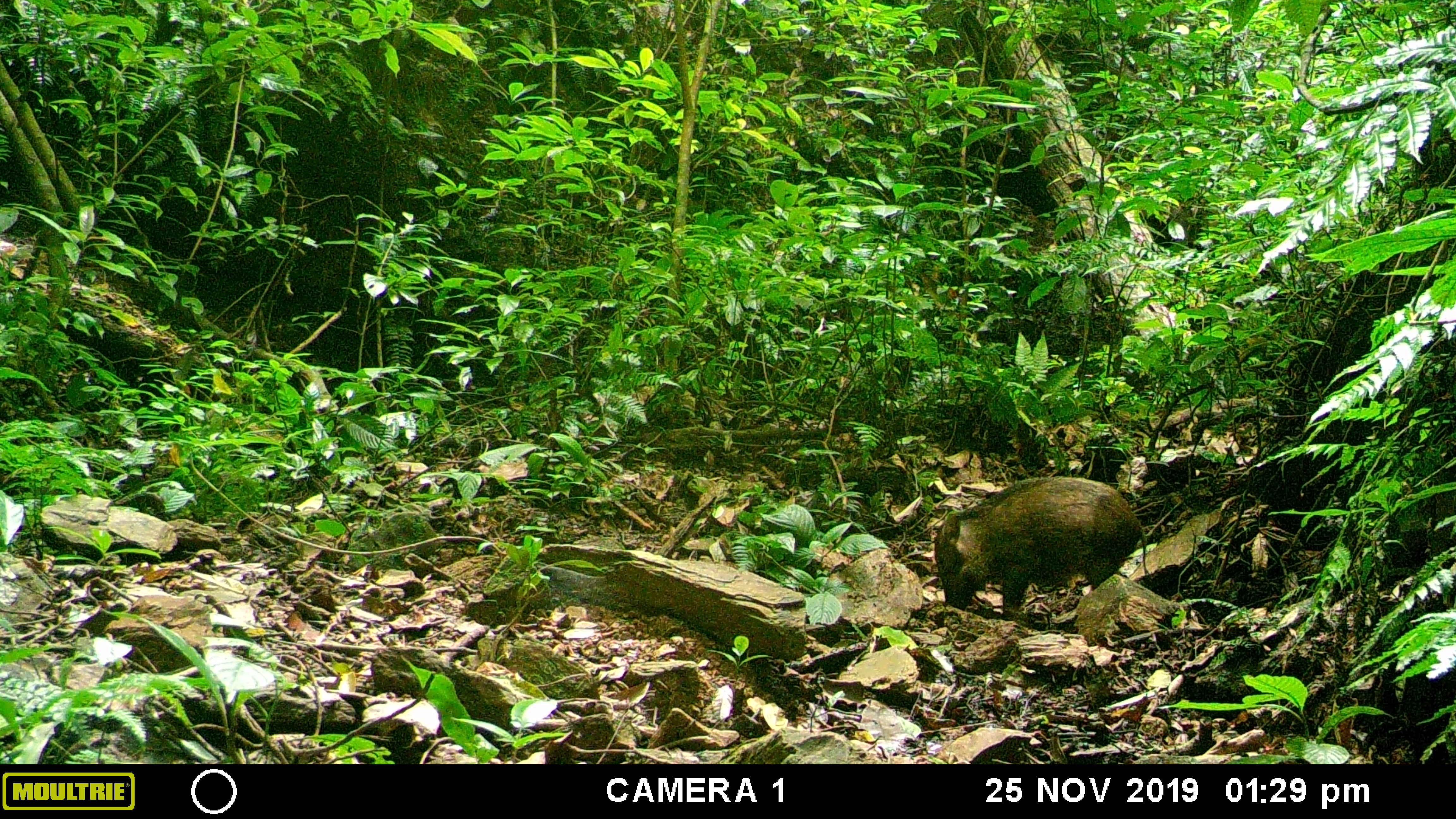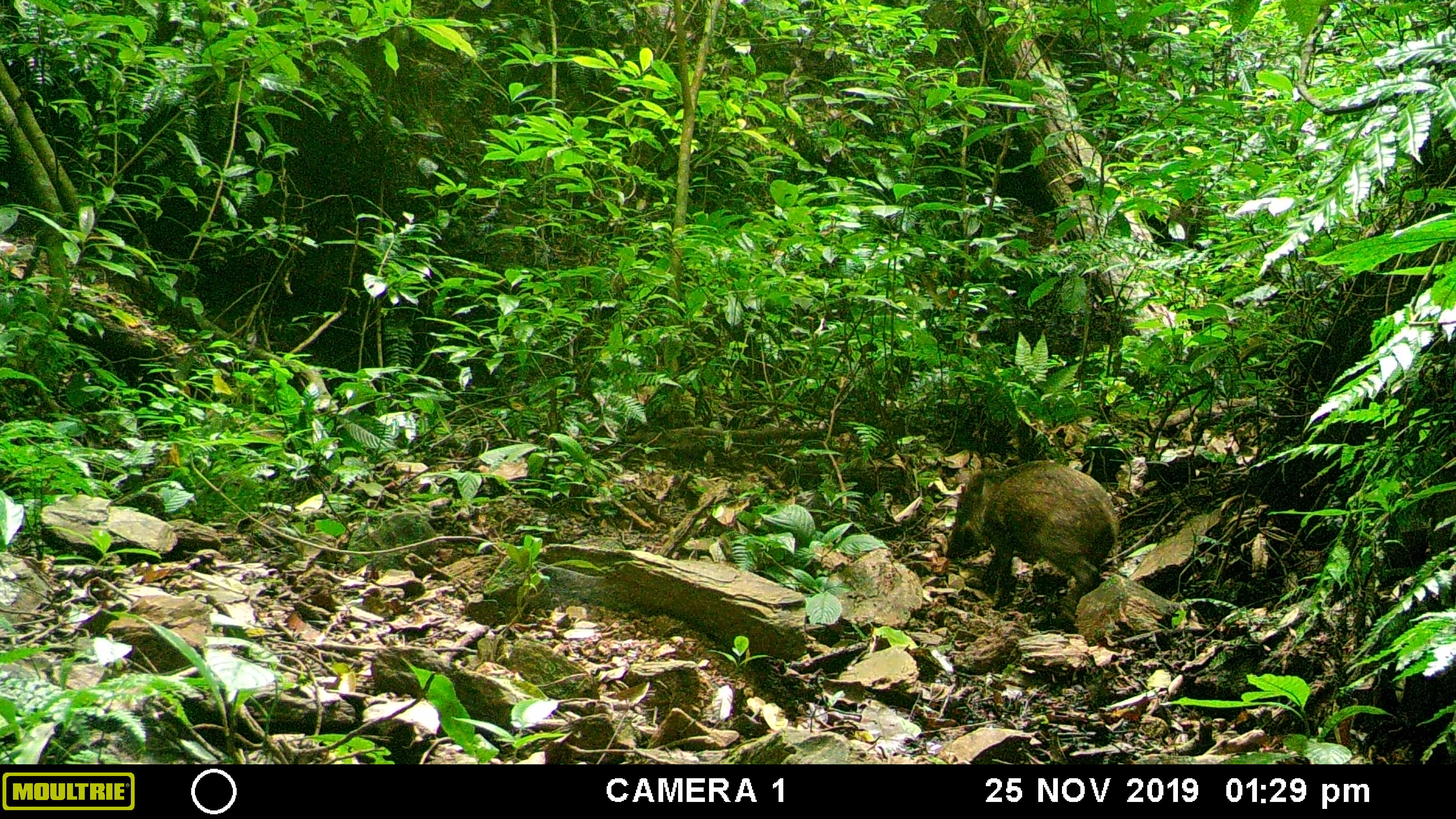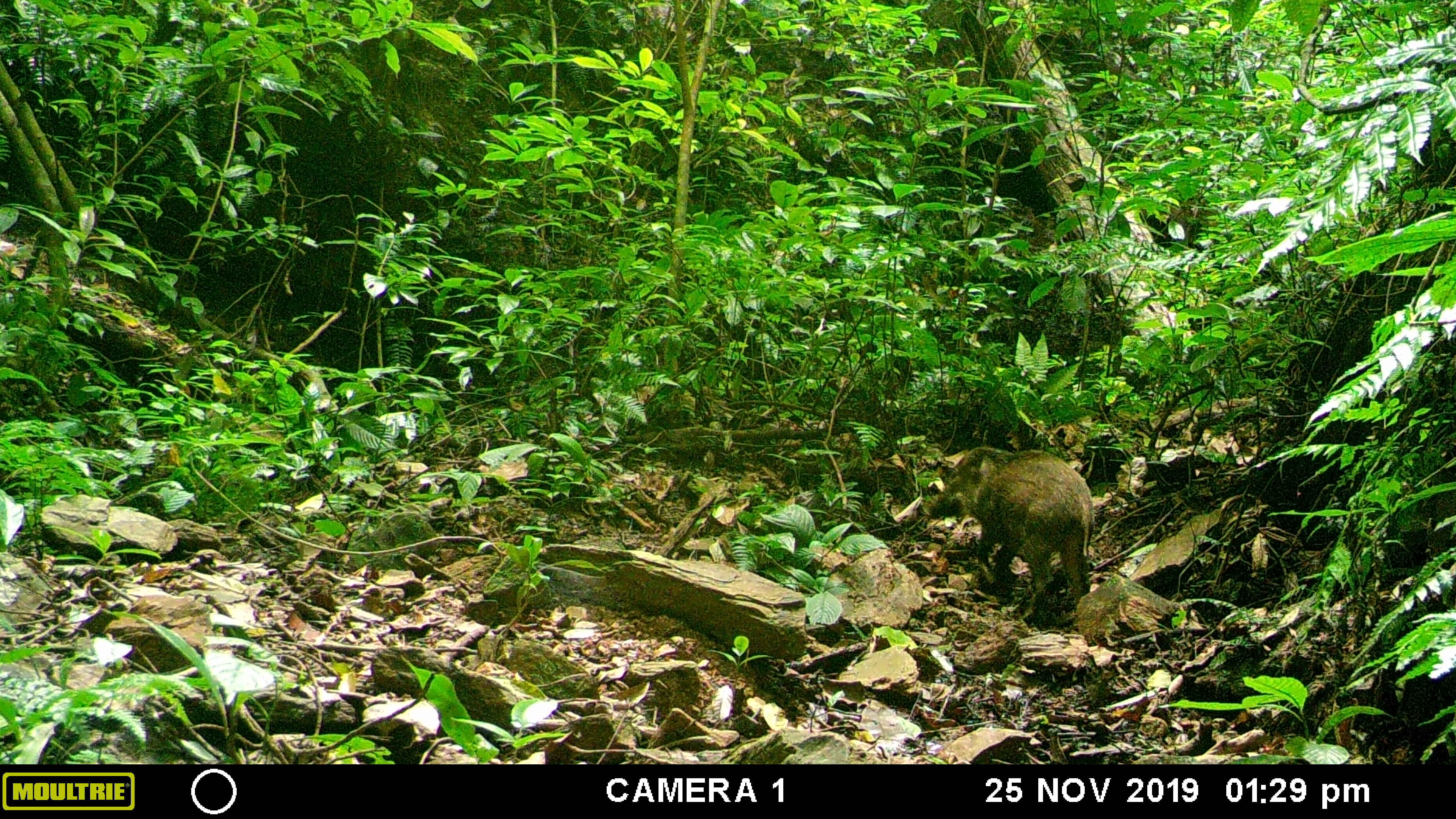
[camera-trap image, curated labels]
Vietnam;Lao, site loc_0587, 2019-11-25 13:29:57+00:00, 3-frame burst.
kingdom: Animalia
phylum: Chordata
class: Mammalia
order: Artiodactyla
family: Suidae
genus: Sus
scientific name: Sus scrofa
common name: eurasian wild pig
Eurasian wild pig (Sus scrofa). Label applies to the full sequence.